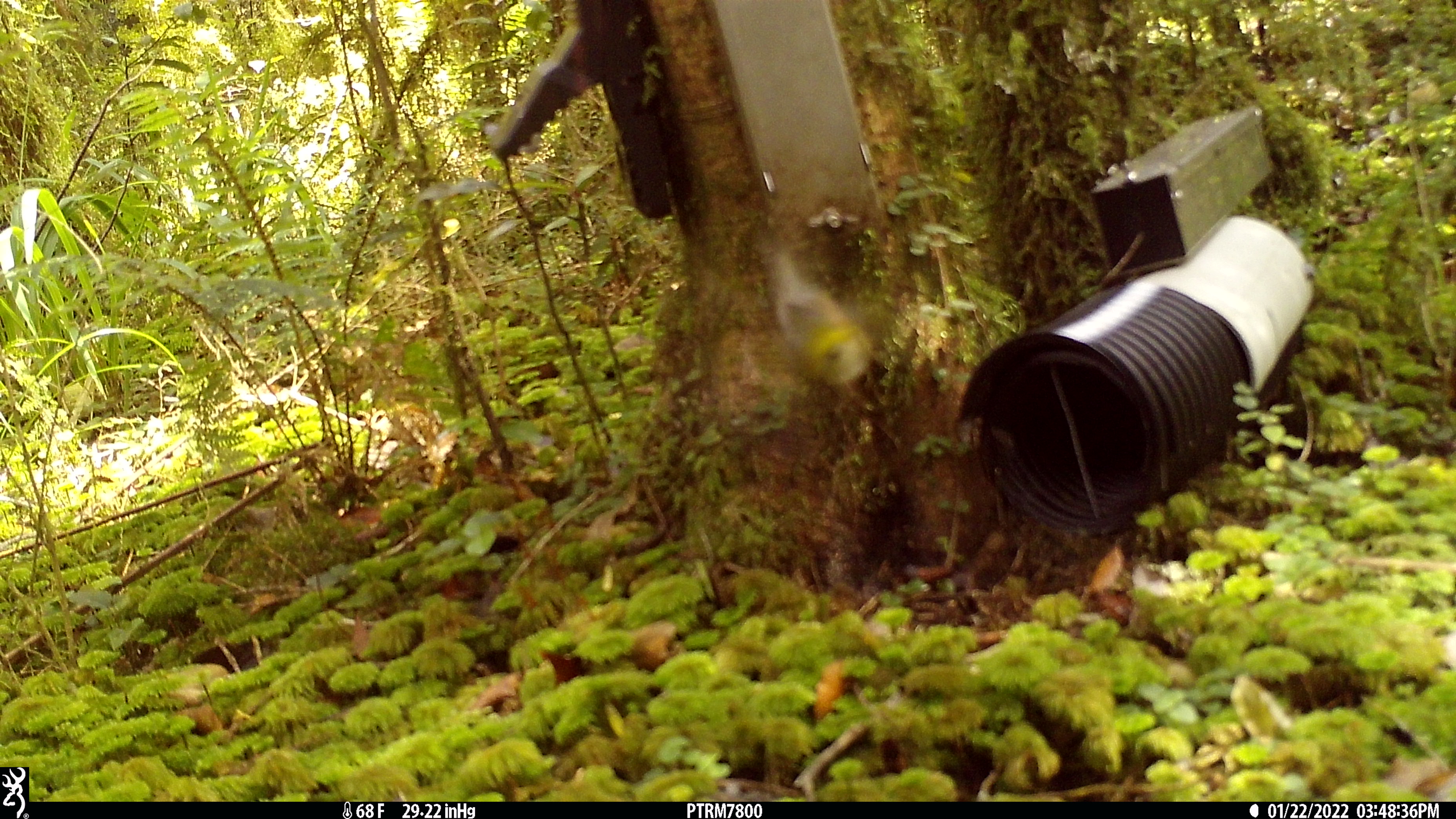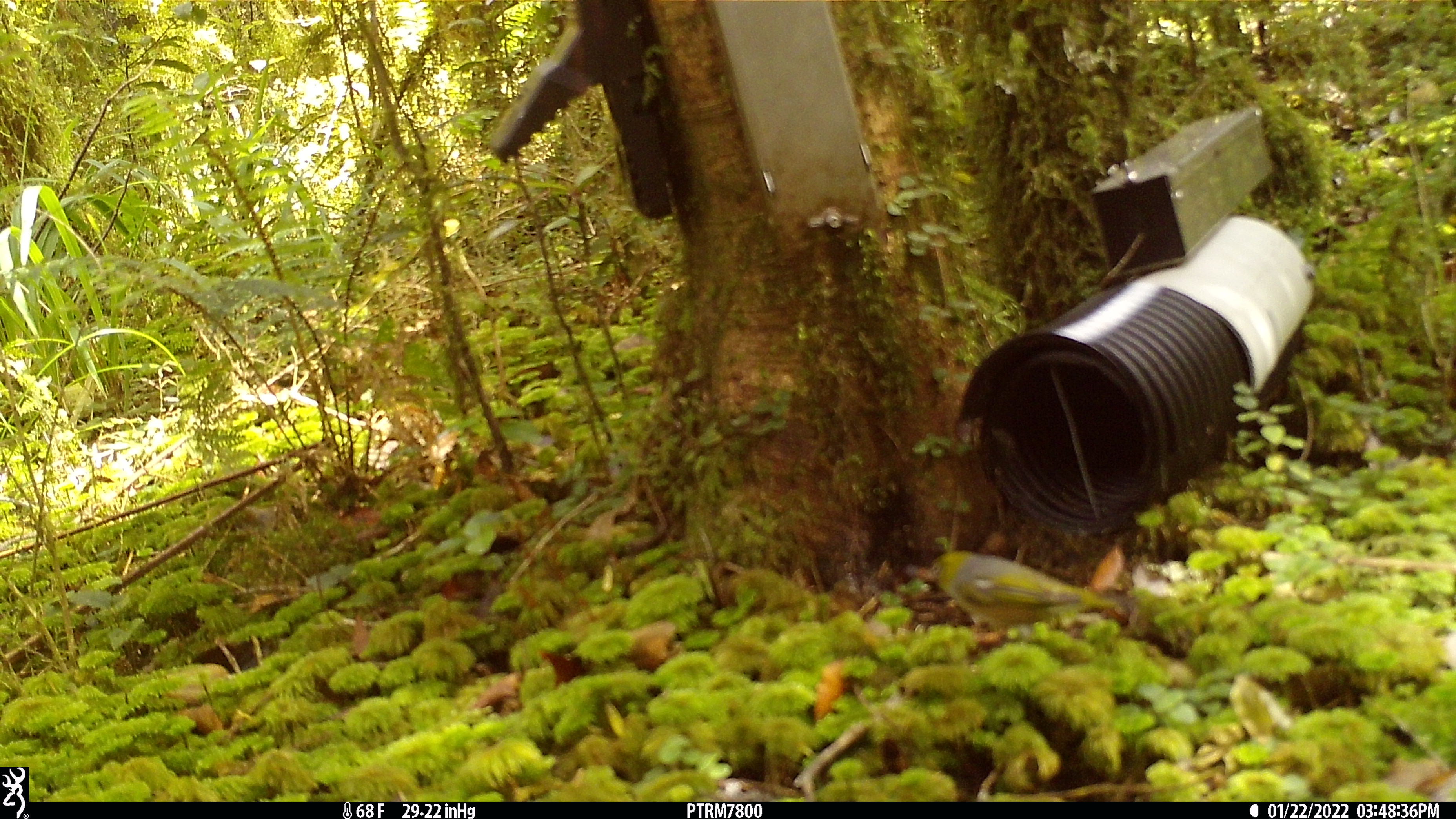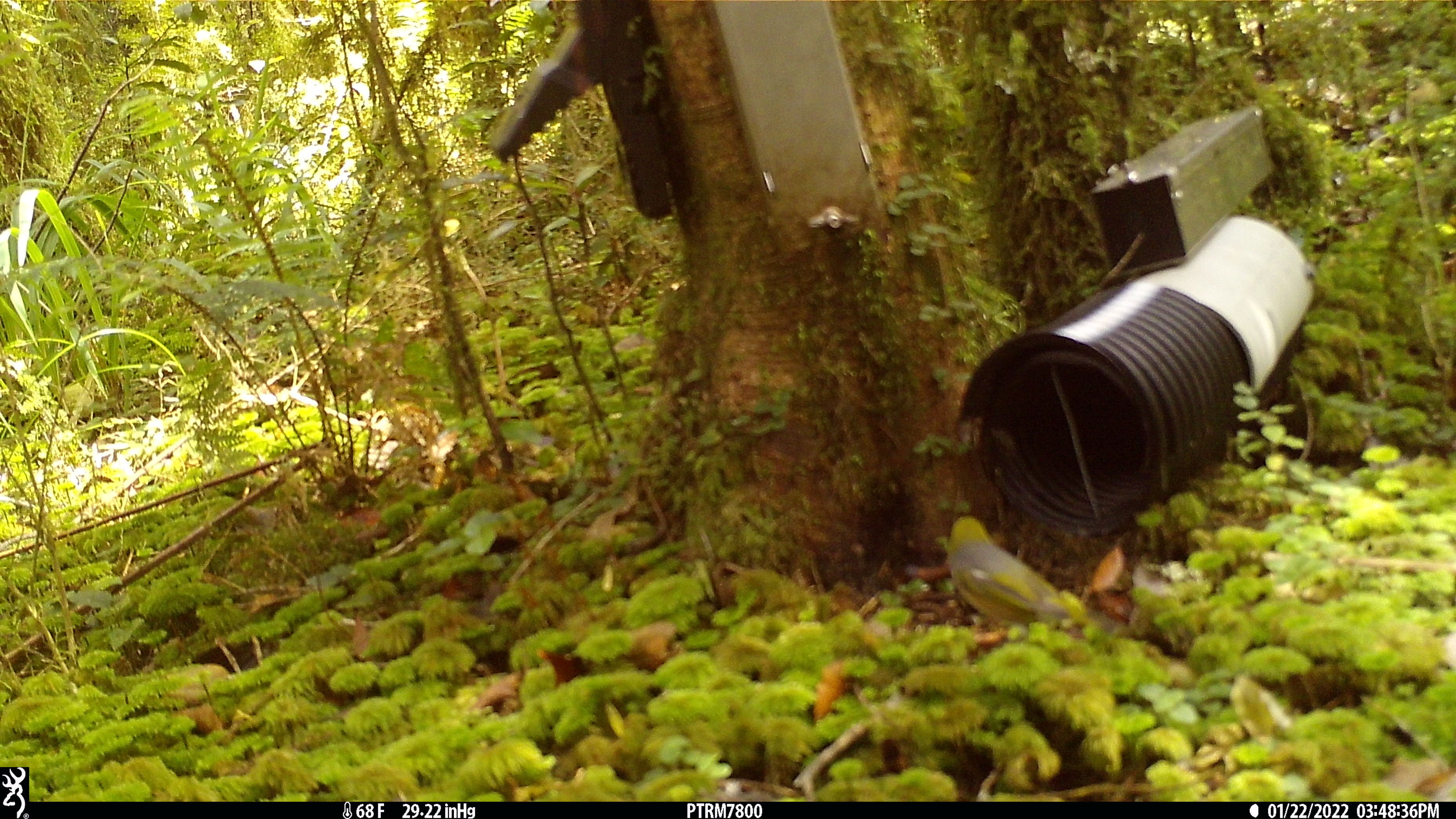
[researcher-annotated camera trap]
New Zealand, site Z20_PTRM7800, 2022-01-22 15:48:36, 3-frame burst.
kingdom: Animalia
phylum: Chordata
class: Aves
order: Passeriformes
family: Zosteropidae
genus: Zosterops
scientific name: Zosterops lateralis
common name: silvereye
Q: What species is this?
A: Silvereye (Zosterops lateralis).